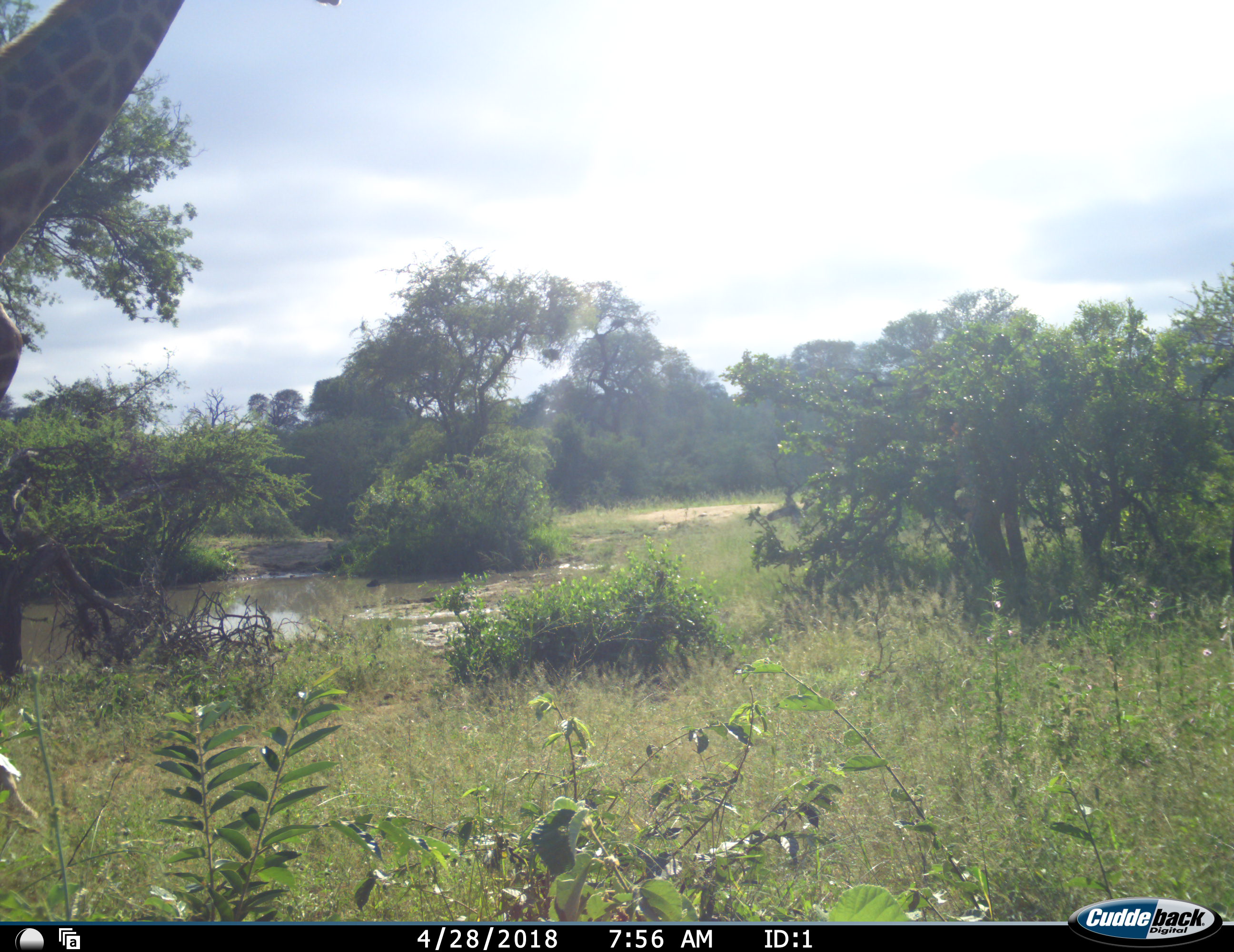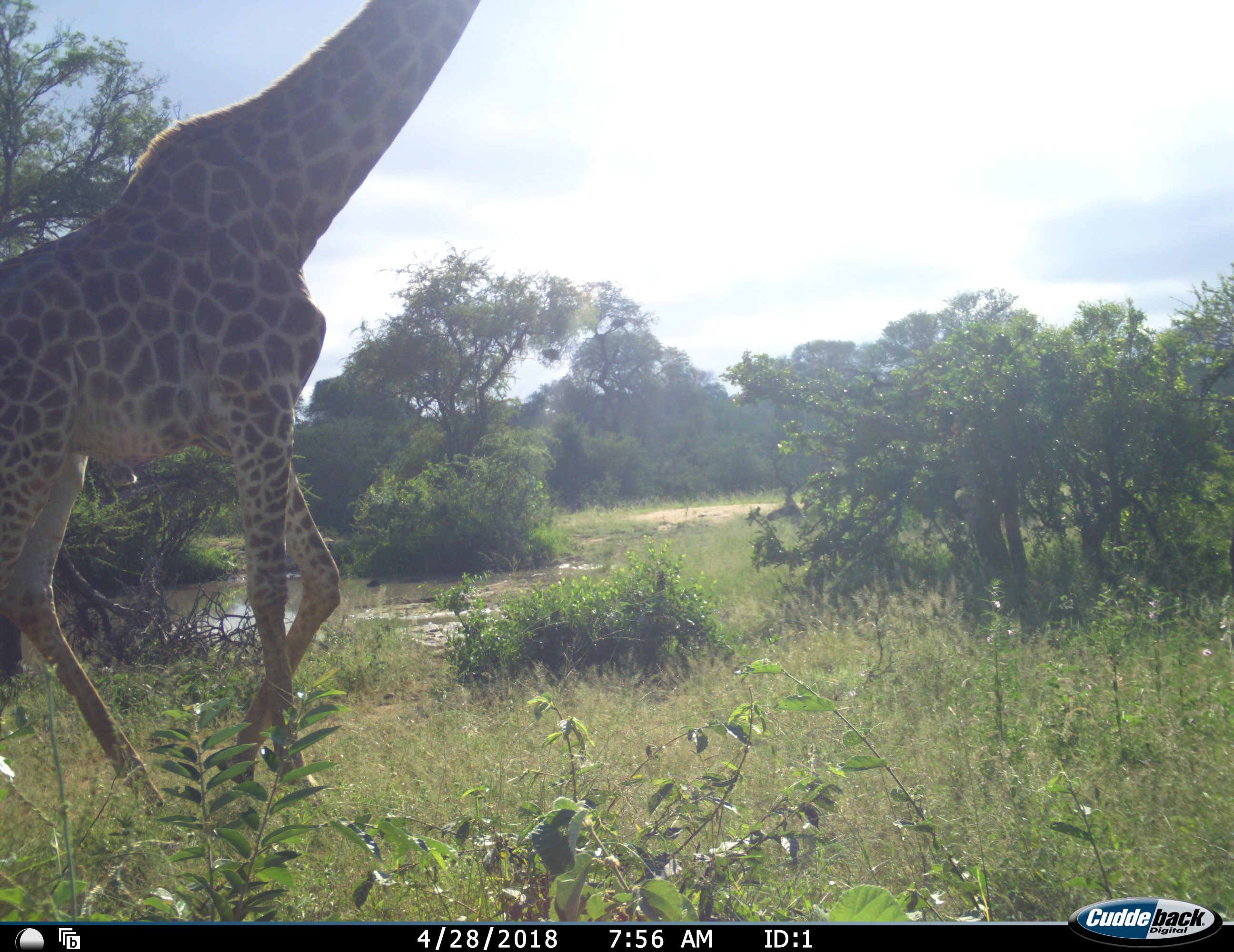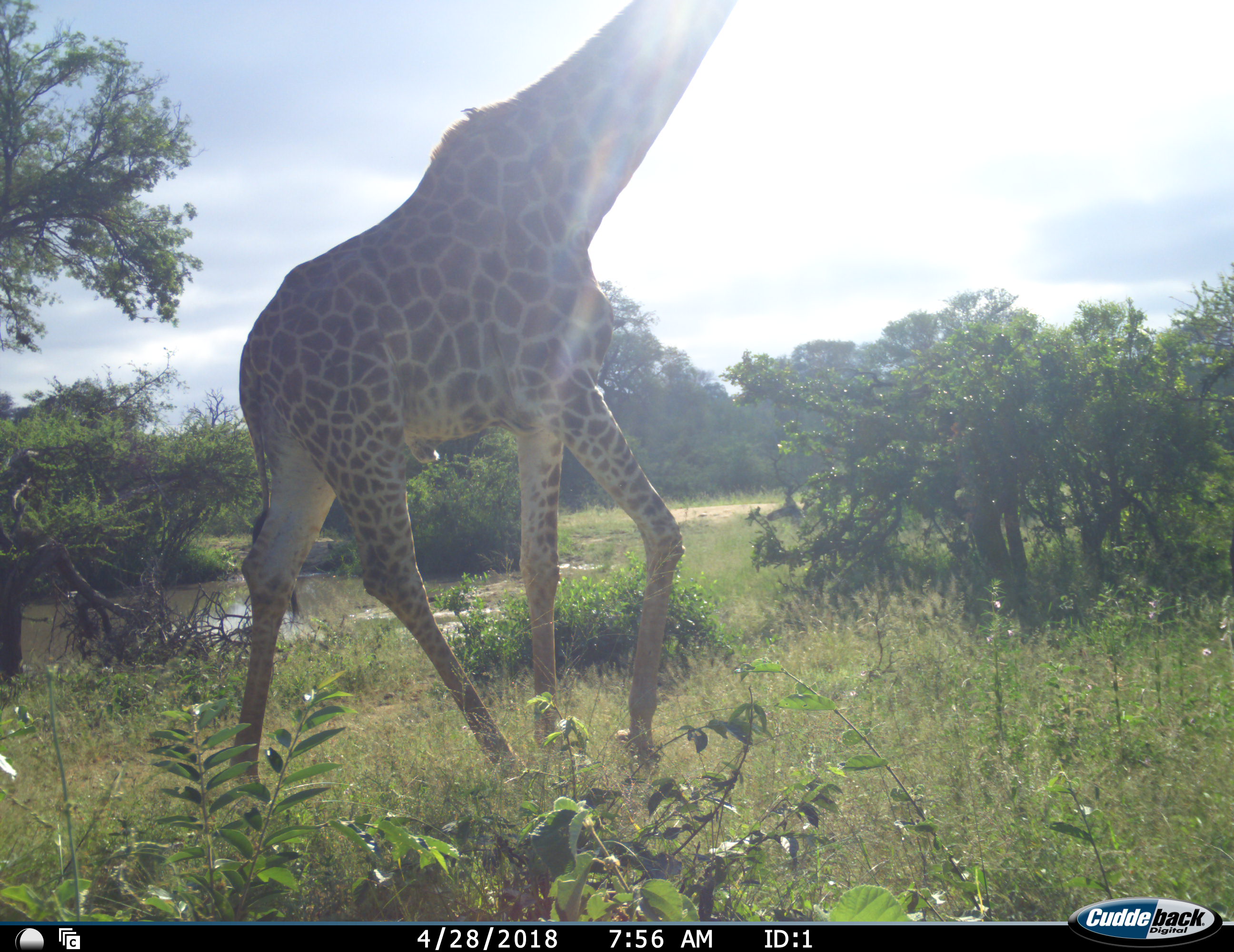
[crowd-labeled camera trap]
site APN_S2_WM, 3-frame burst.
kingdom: Animalia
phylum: Chordata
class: Mammalia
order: Artiodactyla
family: Giraffidae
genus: Giraffa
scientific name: Giraffa camelopardalis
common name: giraffe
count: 1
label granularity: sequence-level